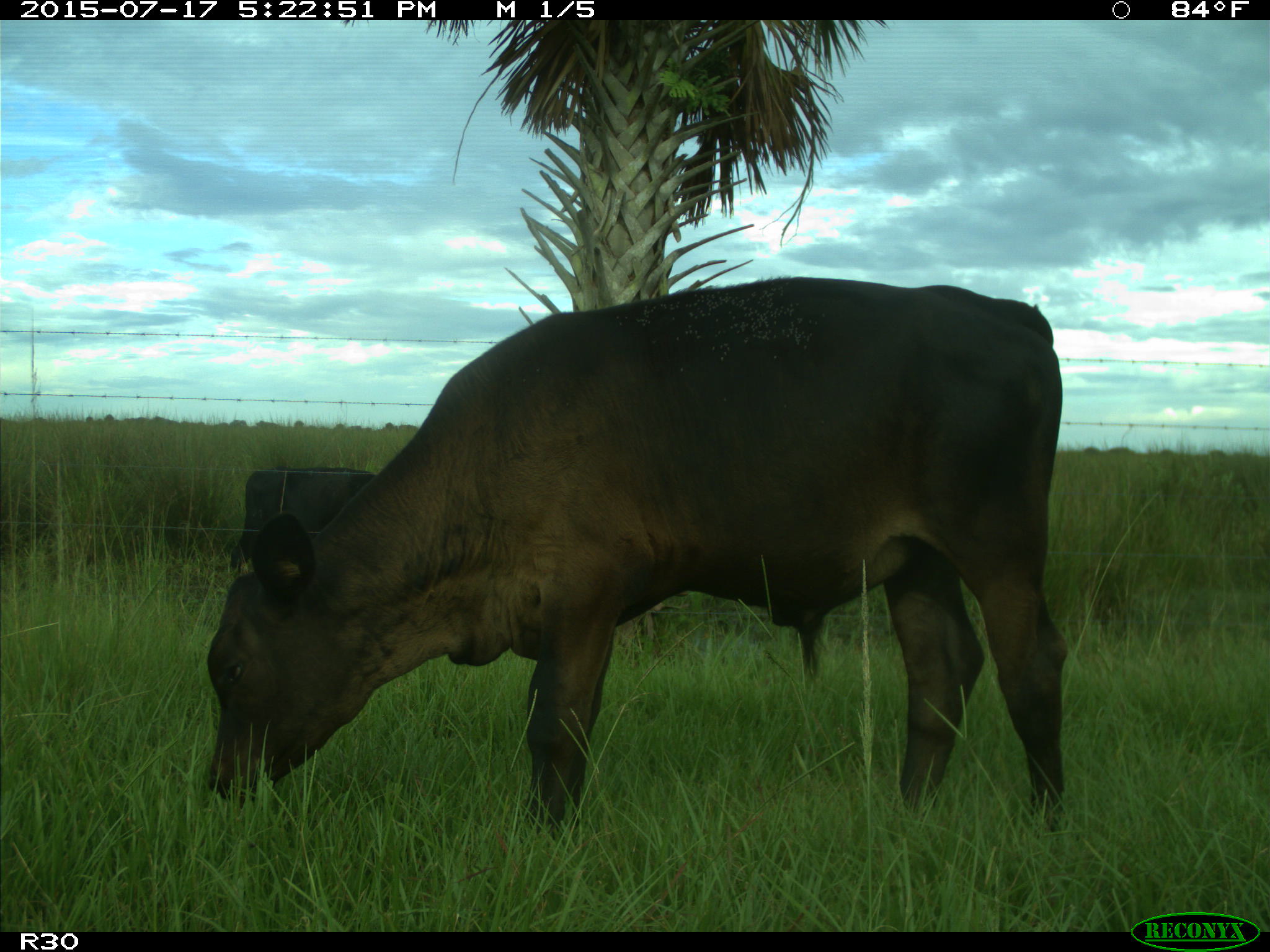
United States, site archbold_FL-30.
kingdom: Animalia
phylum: Chordata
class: Mammalia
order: Artiodactyla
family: Bovidae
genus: Bos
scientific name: Bos taurus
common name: domestic cow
Bos taurus (domestic cow).